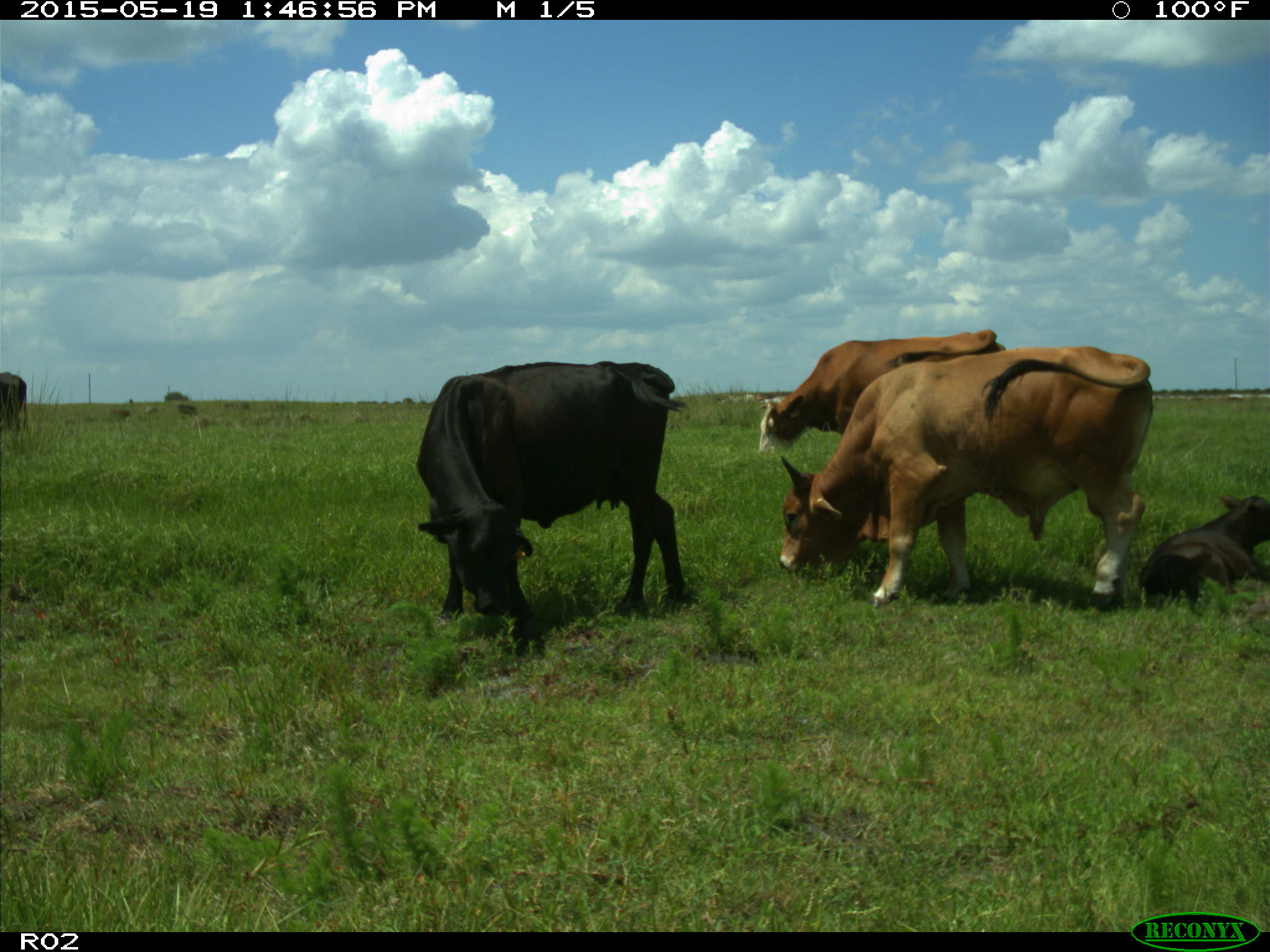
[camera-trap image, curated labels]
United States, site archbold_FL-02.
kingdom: Animalia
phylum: Chordata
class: Mammalia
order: Artiodactyla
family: Bovidae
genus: Bos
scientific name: Bos taurus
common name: domestic cow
Bos taurus (domestic cow).